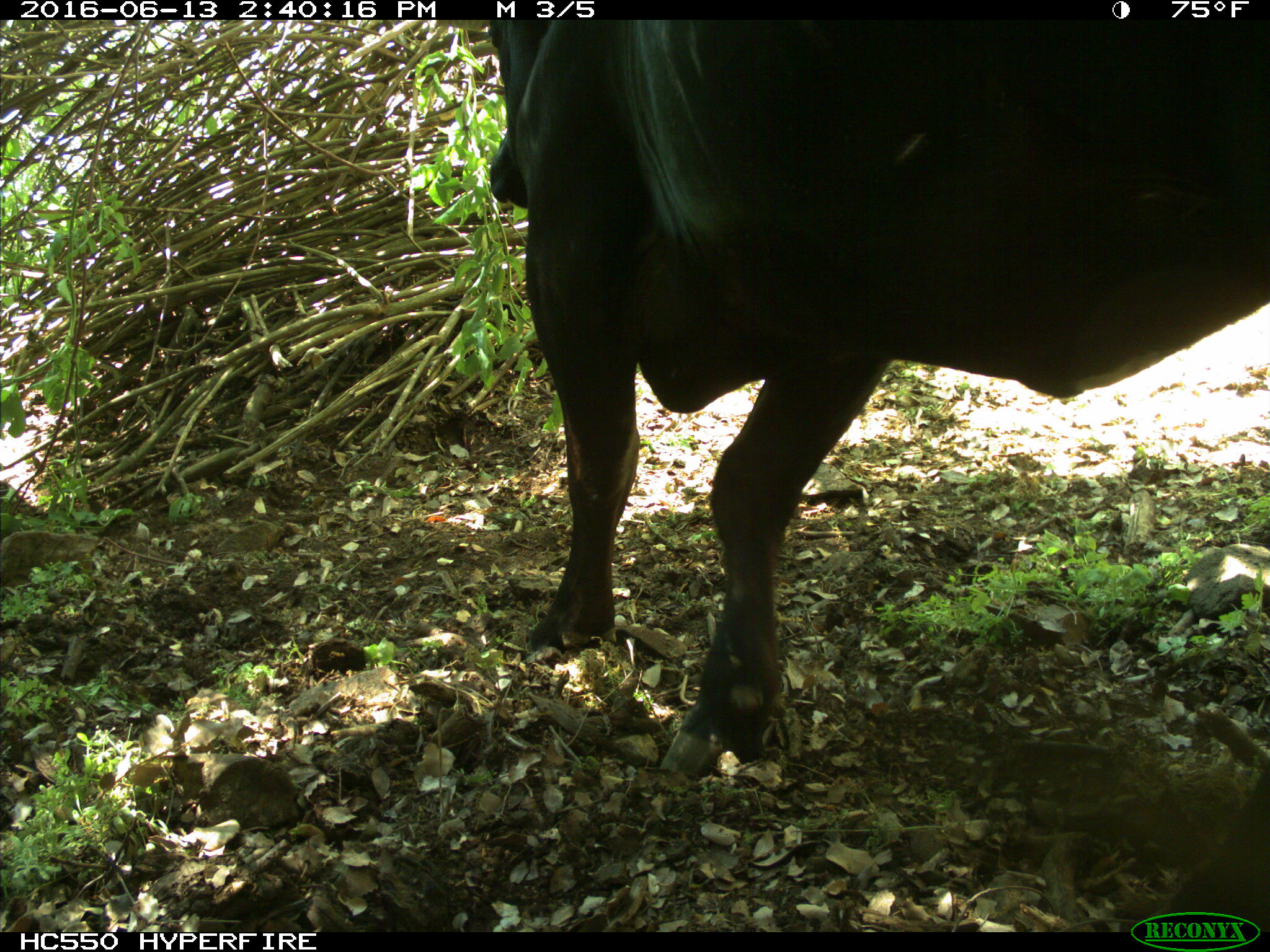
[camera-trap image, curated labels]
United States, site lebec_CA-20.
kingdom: Animalia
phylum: Chordata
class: Mammalia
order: Artiodactyla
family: Bovidae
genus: Bos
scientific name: Bos taurus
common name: domestic cow